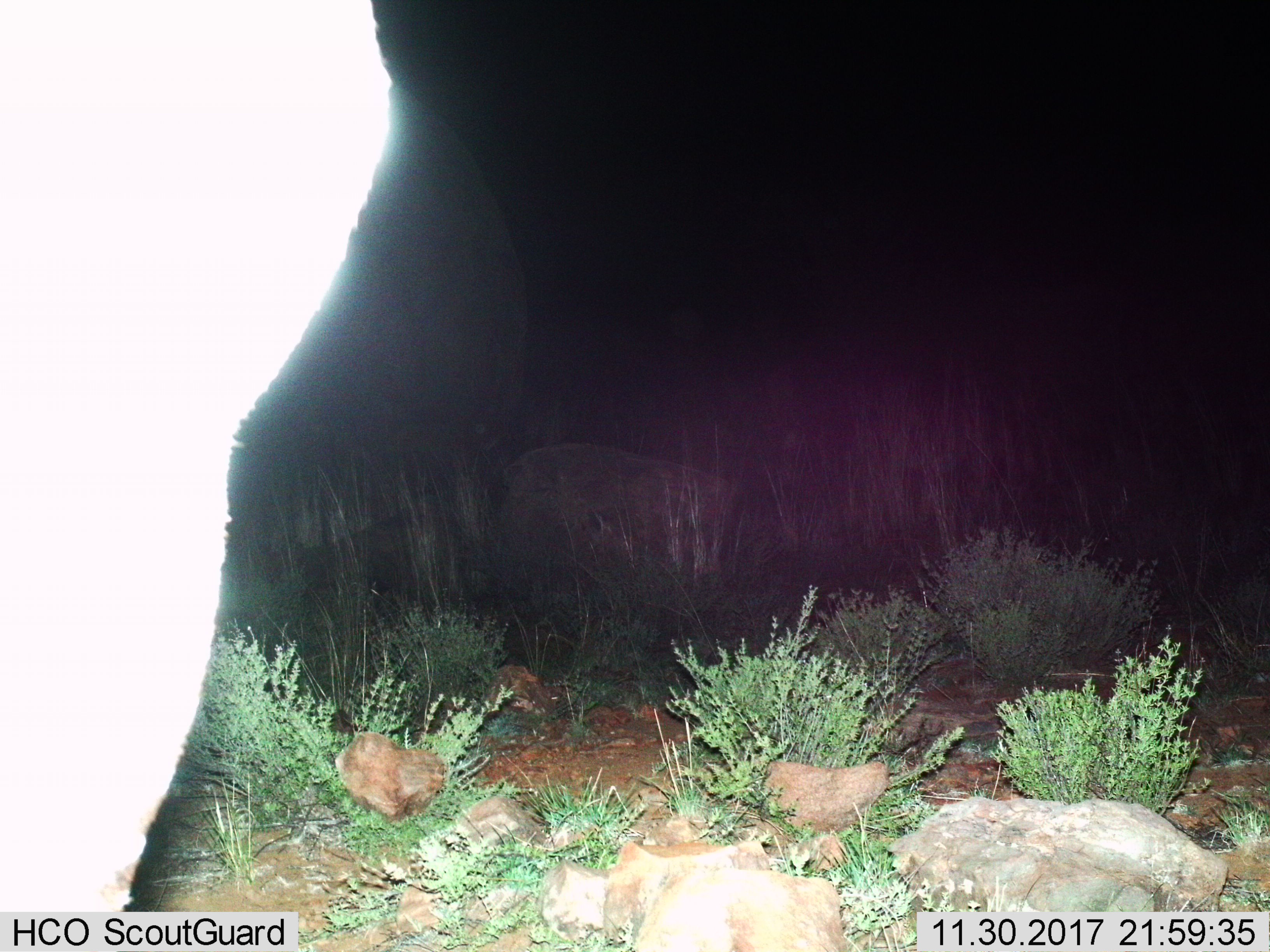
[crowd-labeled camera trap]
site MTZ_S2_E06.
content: unidentified animal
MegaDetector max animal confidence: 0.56